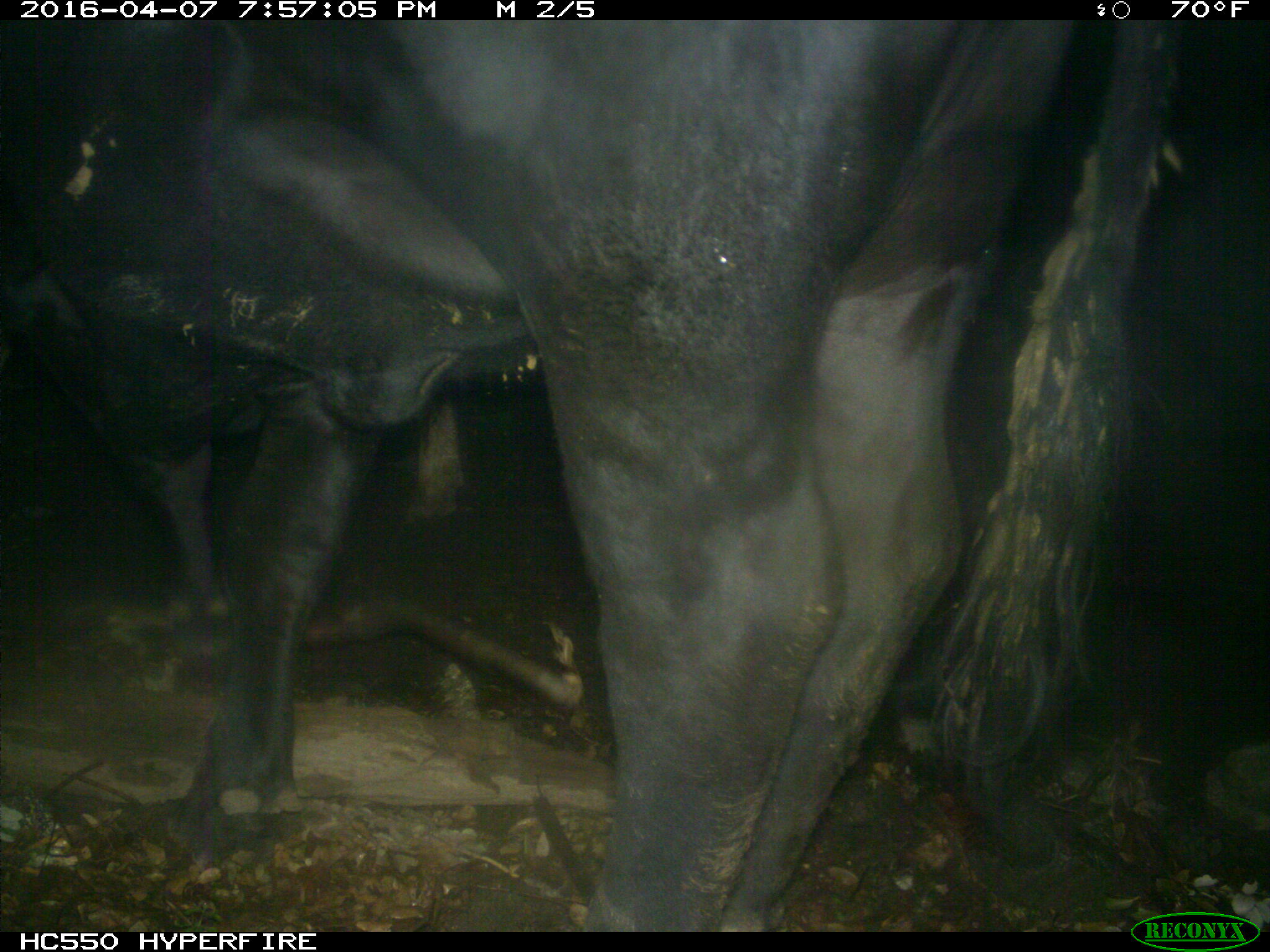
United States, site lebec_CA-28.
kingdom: Animalia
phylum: Chordata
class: Mammalia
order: Artiodactyla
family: Bovidae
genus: Bos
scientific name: Bos taurus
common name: domestic cow